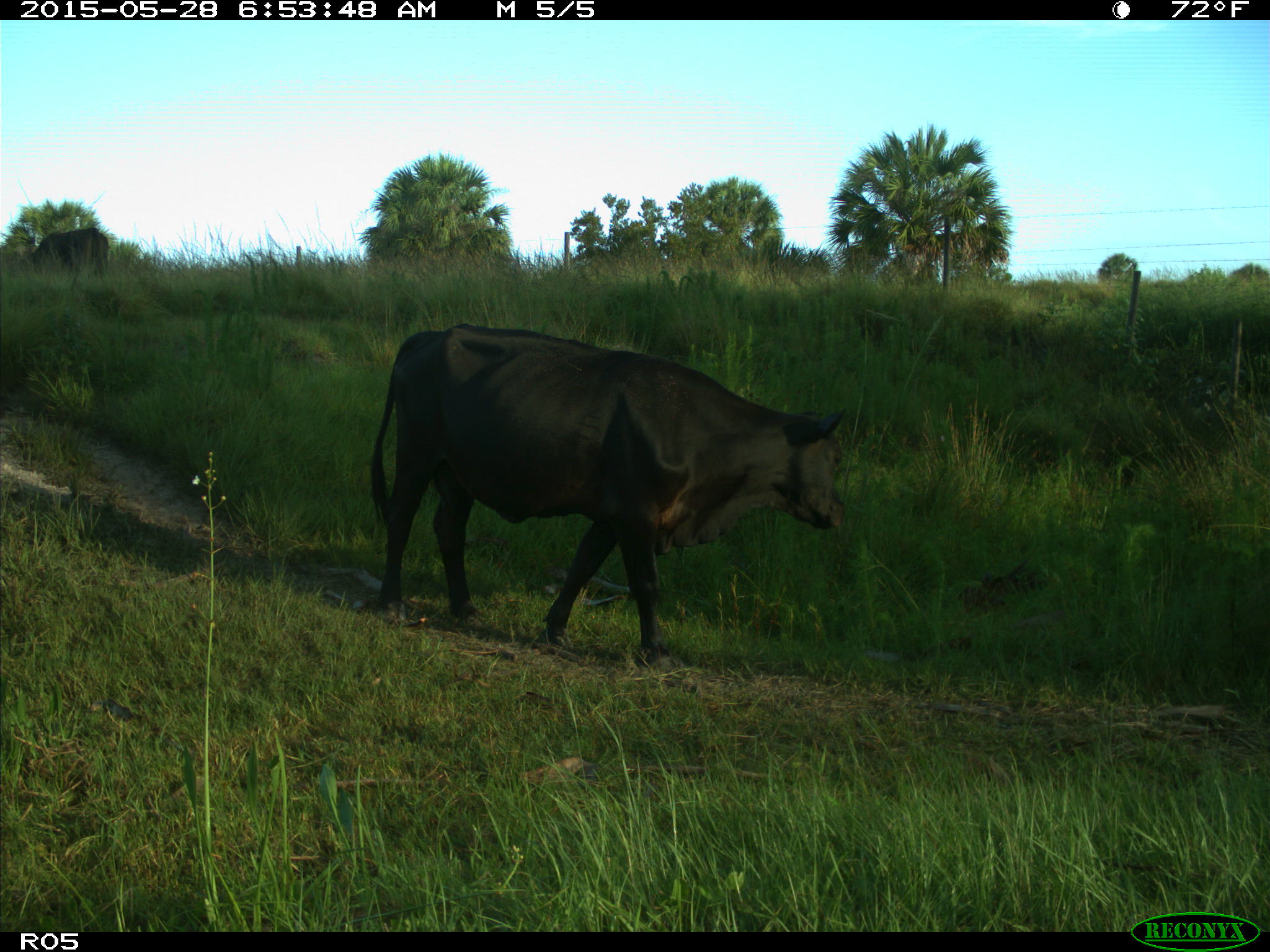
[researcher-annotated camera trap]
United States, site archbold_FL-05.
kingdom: Animalia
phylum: Chordata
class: Mammalia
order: Artiodactyla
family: Bovidae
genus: Bos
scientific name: Bos taurus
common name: domestic cow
Bos taurus (domestic cow).